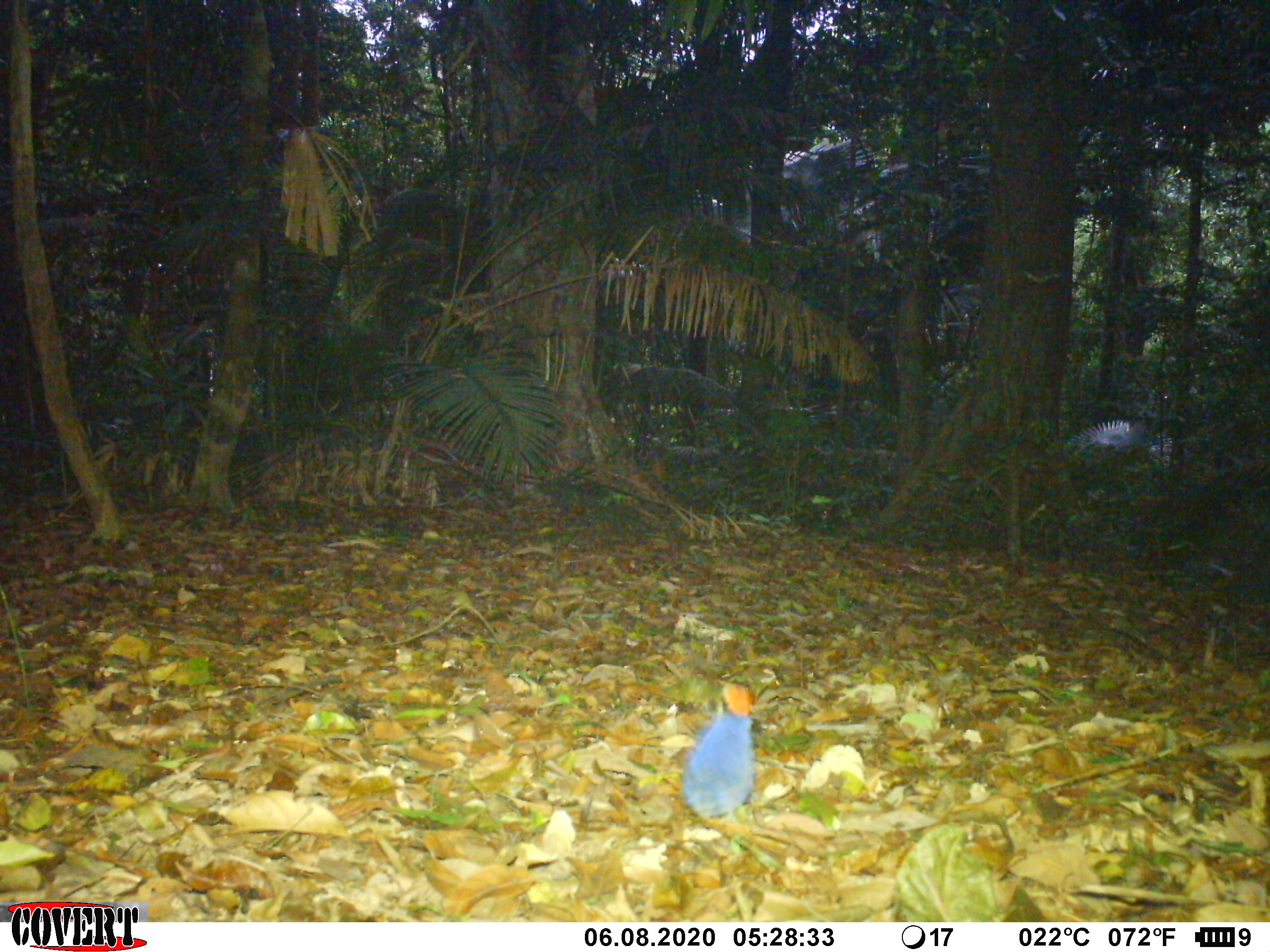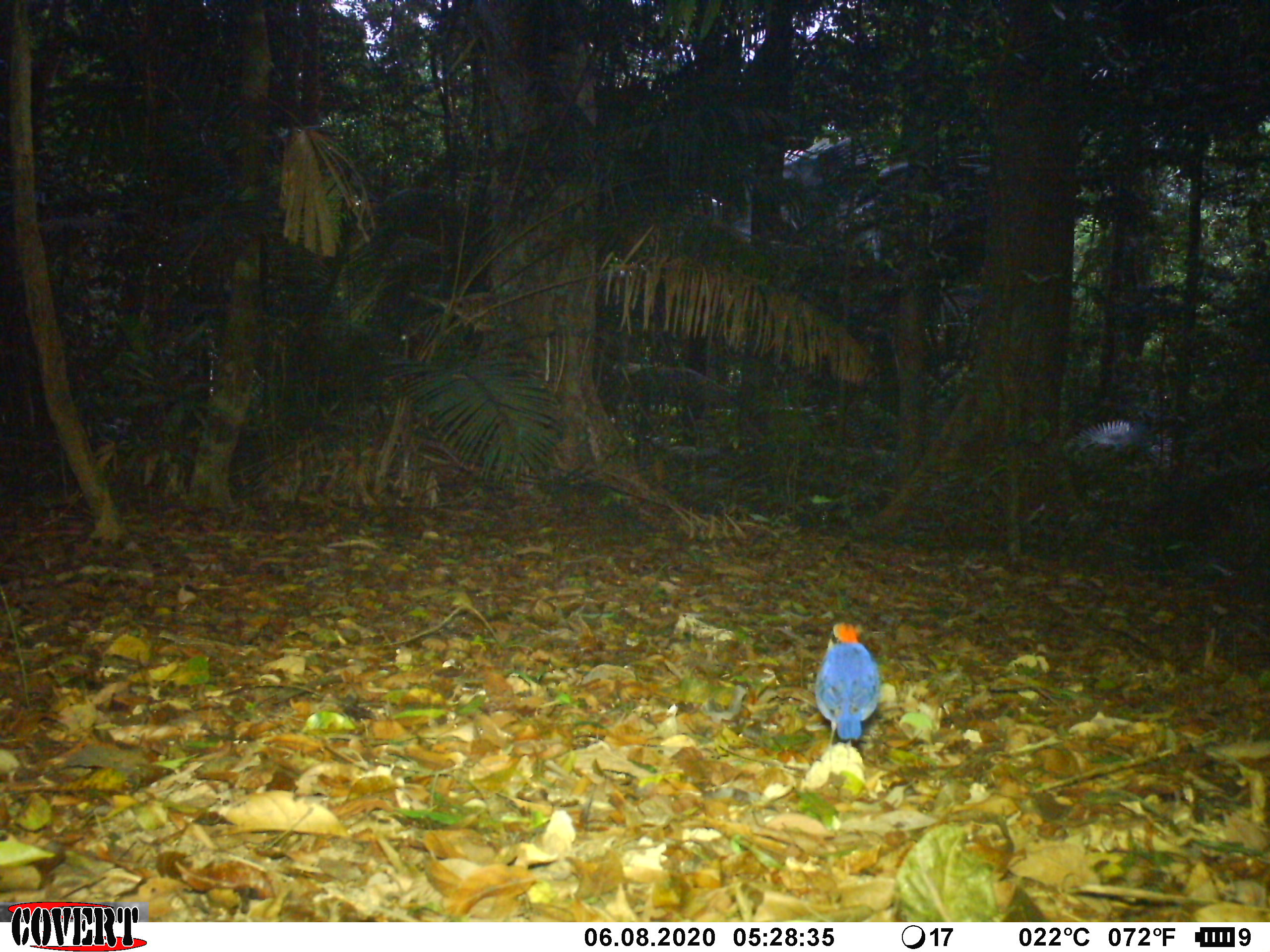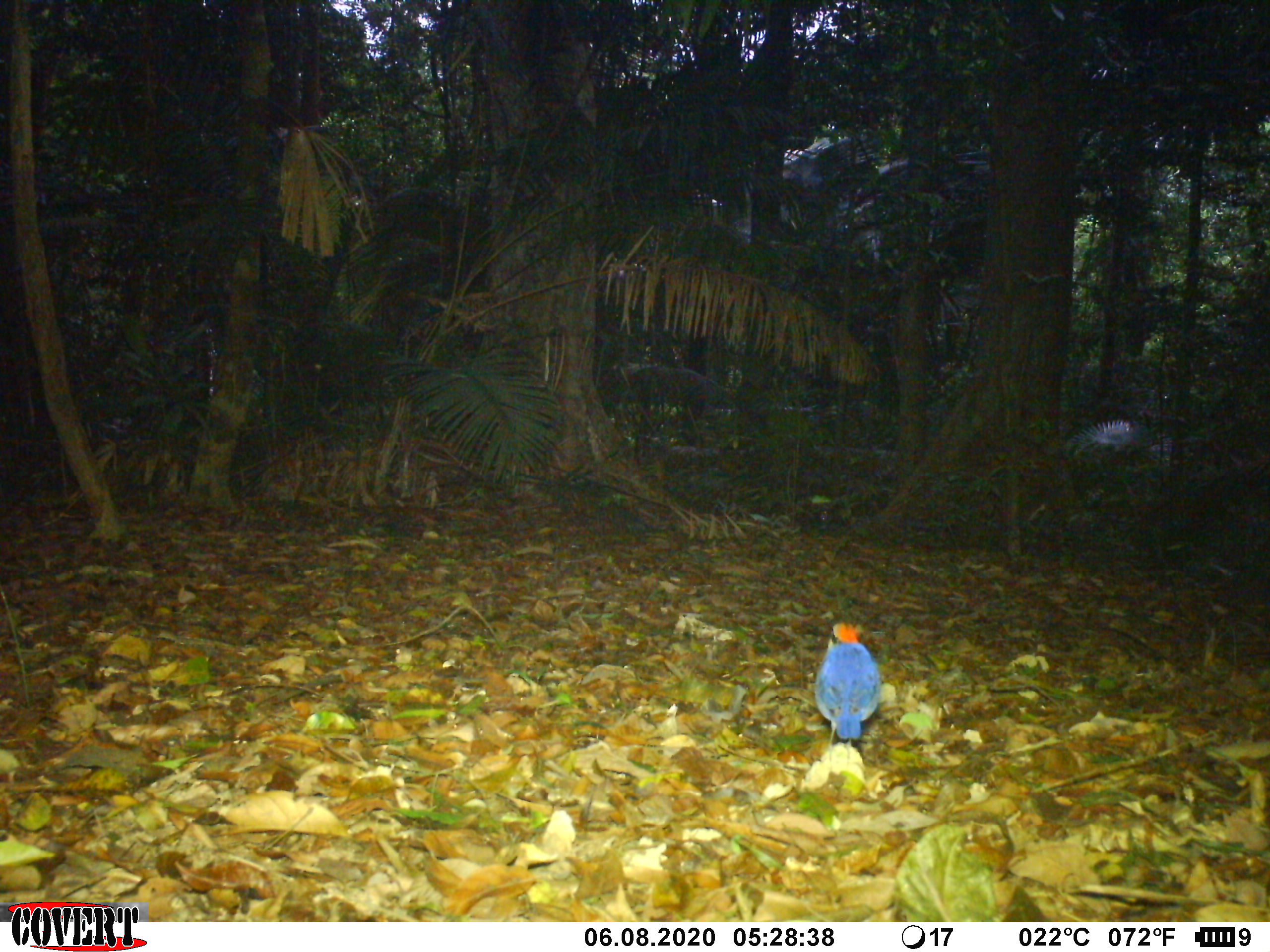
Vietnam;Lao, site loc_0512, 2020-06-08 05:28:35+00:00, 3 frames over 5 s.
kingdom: Animalia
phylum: Chordata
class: Aves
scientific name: Aves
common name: bird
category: unidentified bird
Unidentified bird (bird) (Aves). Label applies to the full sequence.